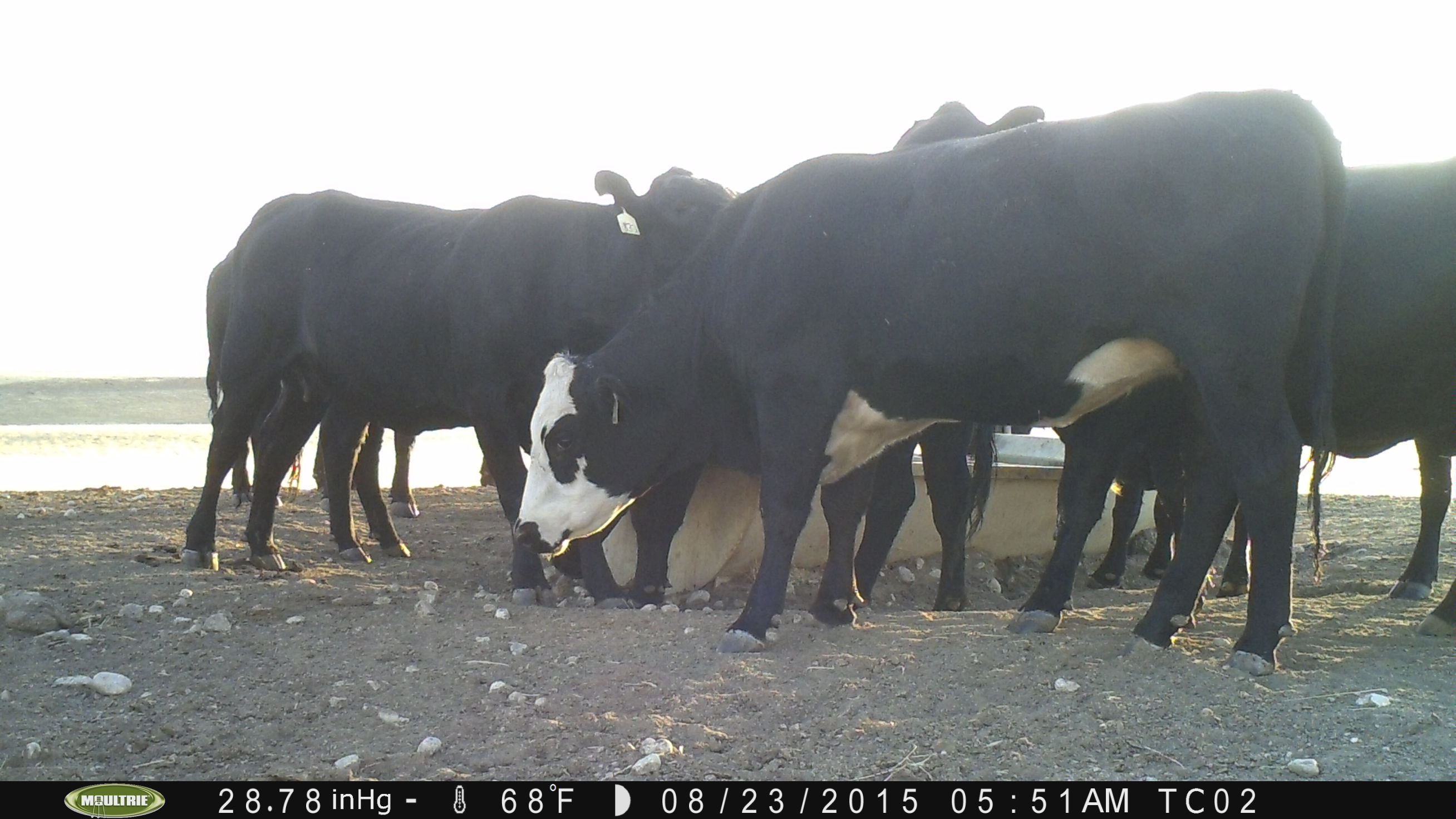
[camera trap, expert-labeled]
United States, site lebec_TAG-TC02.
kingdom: Animalia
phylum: Chordata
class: Mammalia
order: Artiodactyla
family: Bovidae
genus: Bos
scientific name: Bos taurus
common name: domestic cow